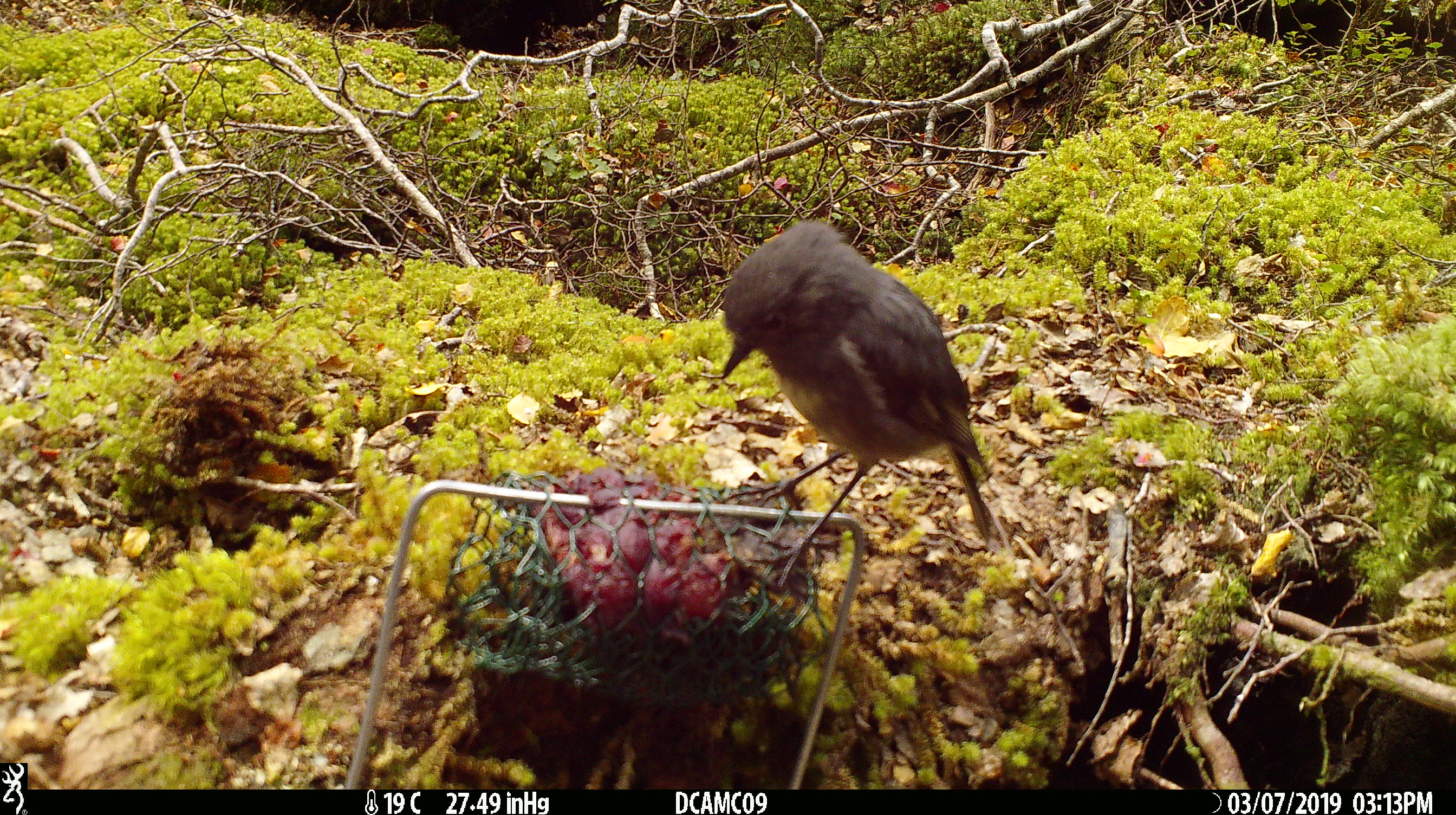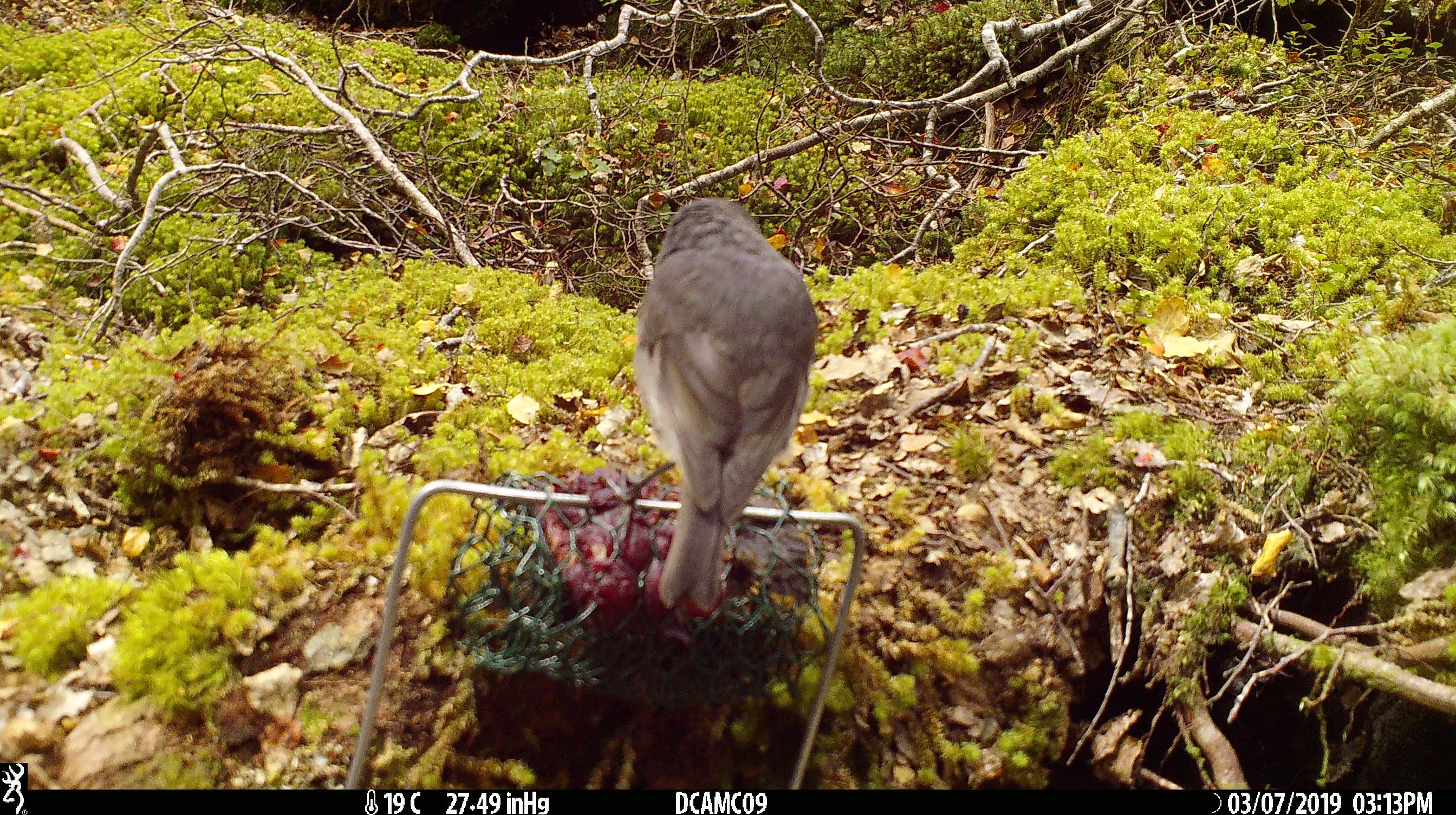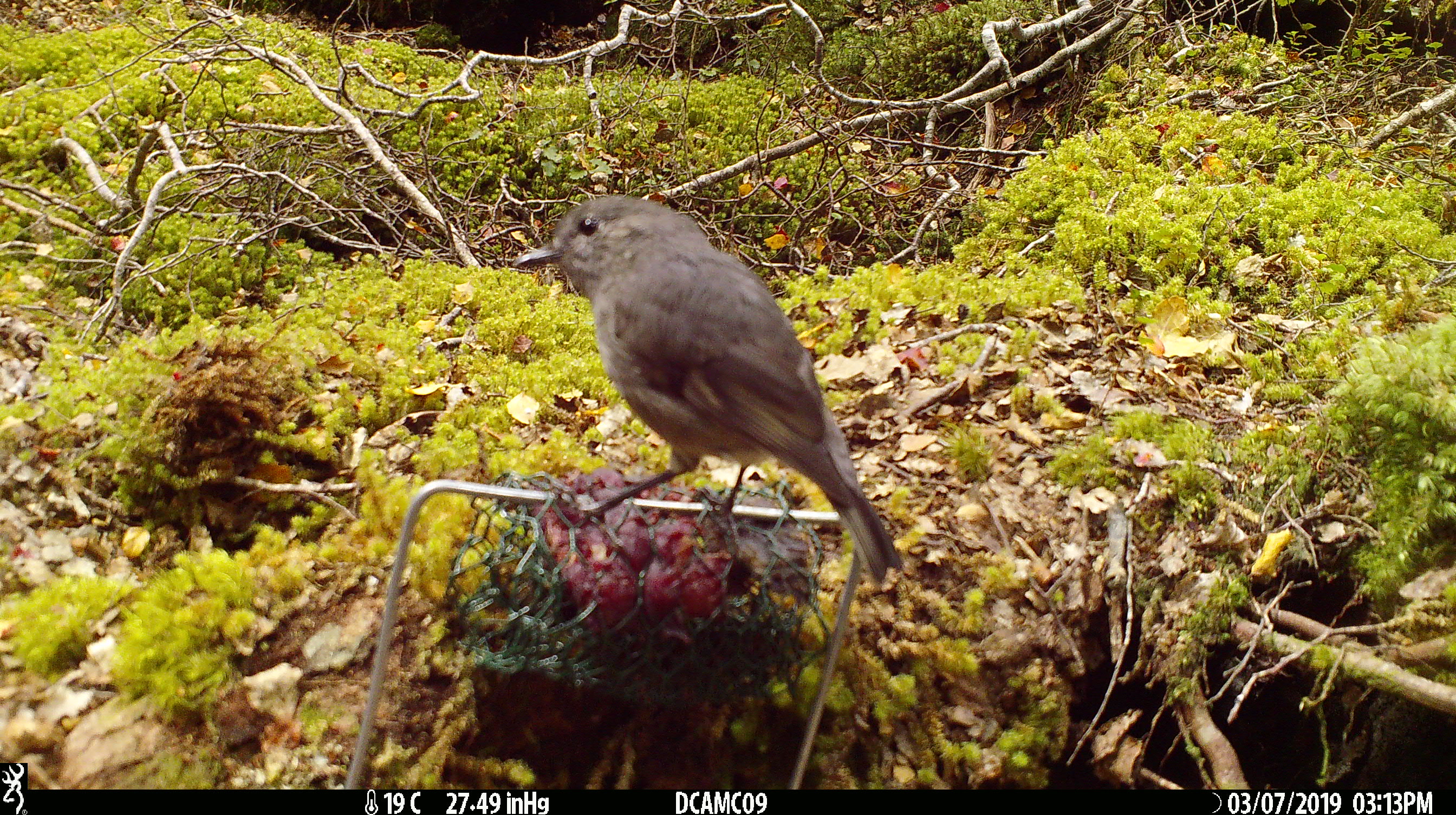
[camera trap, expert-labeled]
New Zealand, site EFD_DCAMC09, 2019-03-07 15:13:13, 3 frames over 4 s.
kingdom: Animalia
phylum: Chordata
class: Aves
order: Passeriformes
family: Petroicidae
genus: Petroica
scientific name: Petroica australis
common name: new zealand robin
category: robin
Robin (new zealand robin) (Petroica australis).